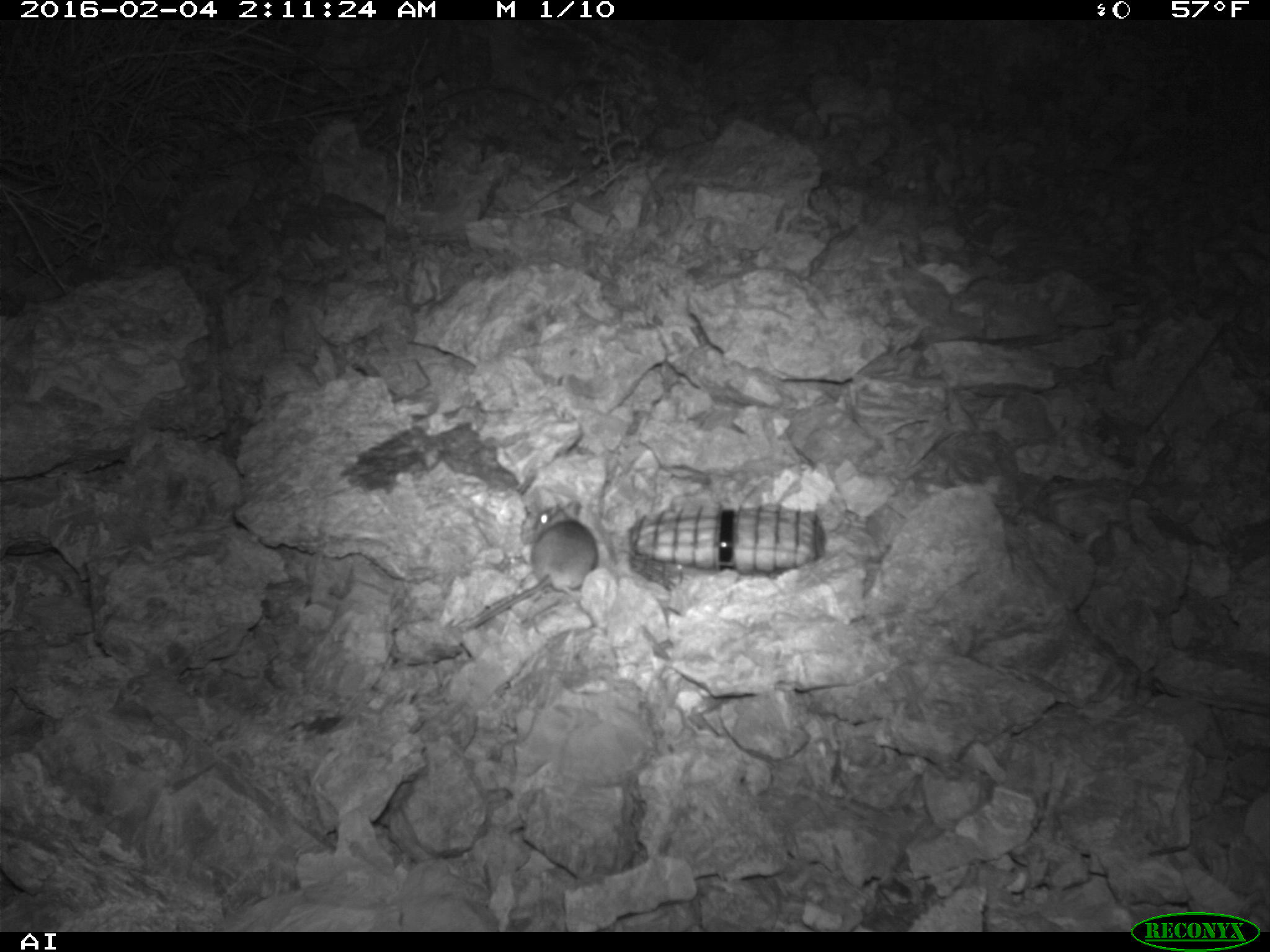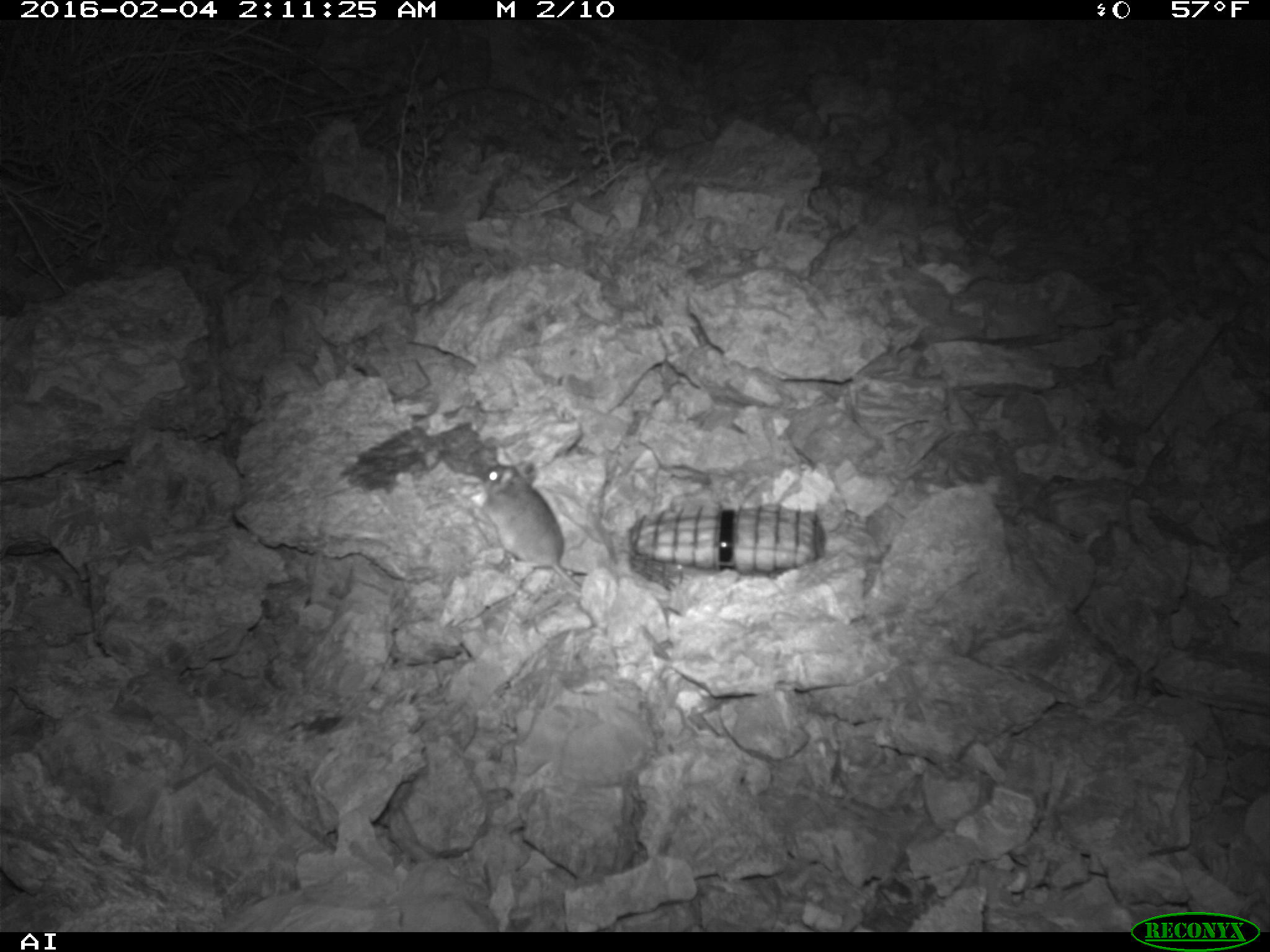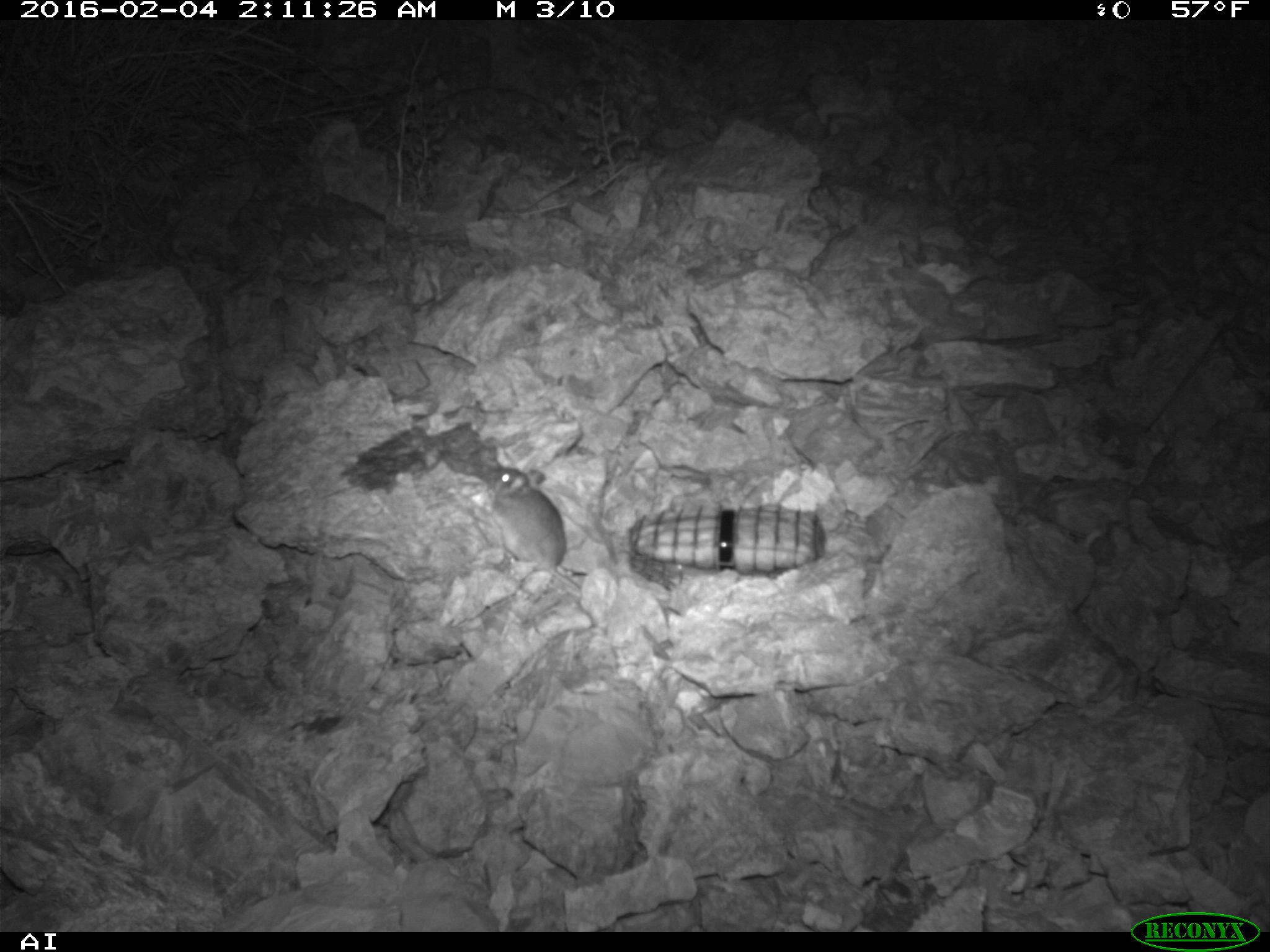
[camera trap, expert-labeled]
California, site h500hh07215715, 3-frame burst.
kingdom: Animalia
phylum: Chordata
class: Mammalia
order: Rodentia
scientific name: Rodentia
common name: rodent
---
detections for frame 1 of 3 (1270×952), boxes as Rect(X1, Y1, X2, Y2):
rodent: Rect(459, 500, 598, 629)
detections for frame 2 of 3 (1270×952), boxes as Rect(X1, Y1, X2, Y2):
rodent: Rect(482, 461, 582, 592)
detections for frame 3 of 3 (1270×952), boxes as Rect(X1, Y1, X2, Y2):
rodent: Rect(490, 463, 582, 591)